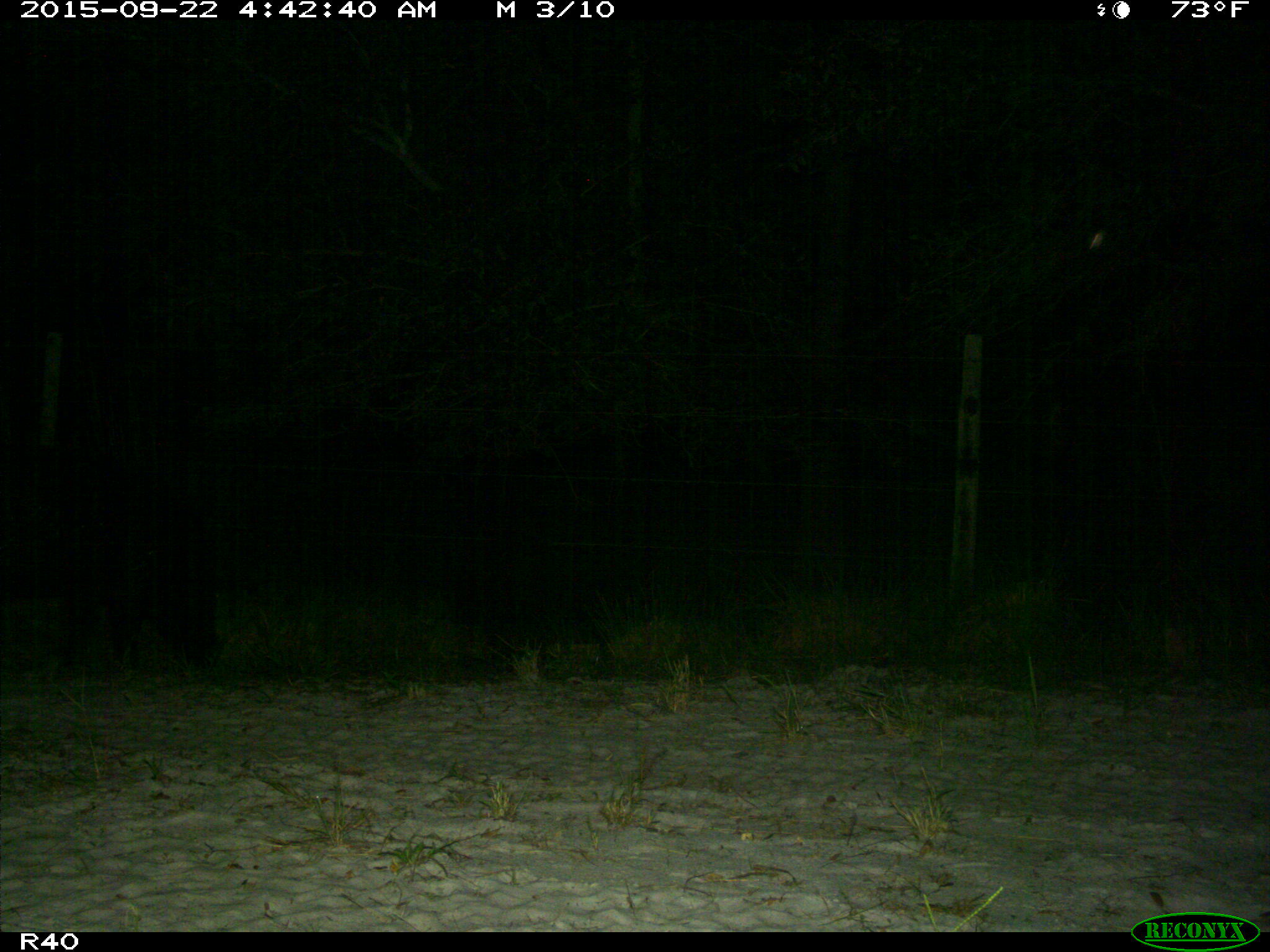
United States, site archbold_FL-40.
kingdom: Animalia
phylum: Chordata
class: Mammalia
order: Artiodactyla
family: Suidae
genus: Sus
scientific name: Sus scrofa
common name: wild boar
Sus scrofa (wild boar).